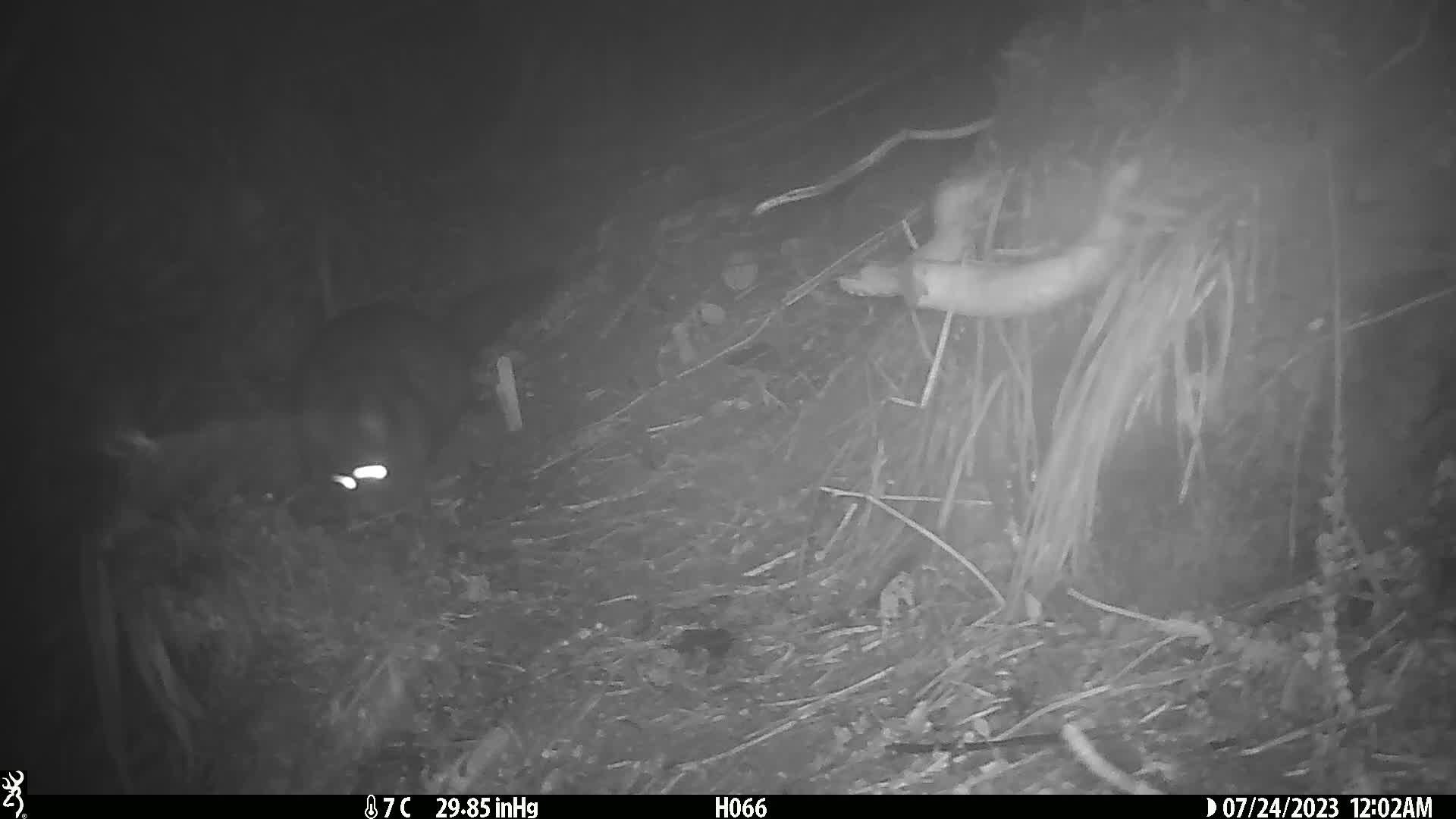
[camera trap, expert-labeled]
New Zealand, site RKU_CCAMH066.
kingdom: Animalia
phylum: Chordata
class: Mammalia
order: Diprotodontia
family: Phalangeridae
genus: Trichosurus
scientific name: Trichosurus vulpecula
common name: common brushtail possum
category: possum